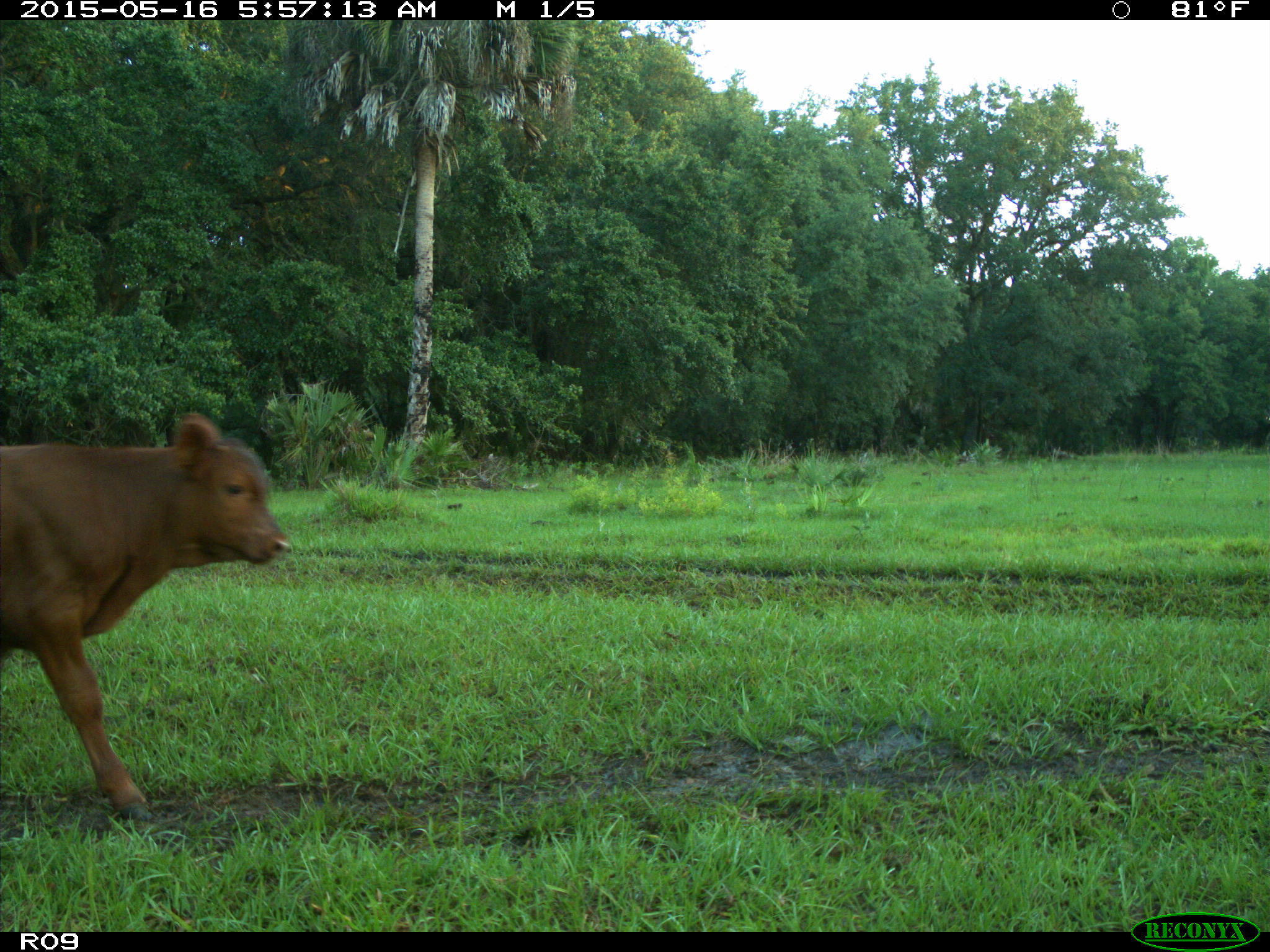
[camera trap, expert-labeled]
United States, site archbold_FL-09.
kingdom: Animalia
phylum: Chordata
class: Mammalia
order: Artiodactyla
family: Bovidae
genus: Bos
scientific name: Bos taurus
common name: domestic cow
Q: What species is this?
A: Bos taurus (domestic cow).